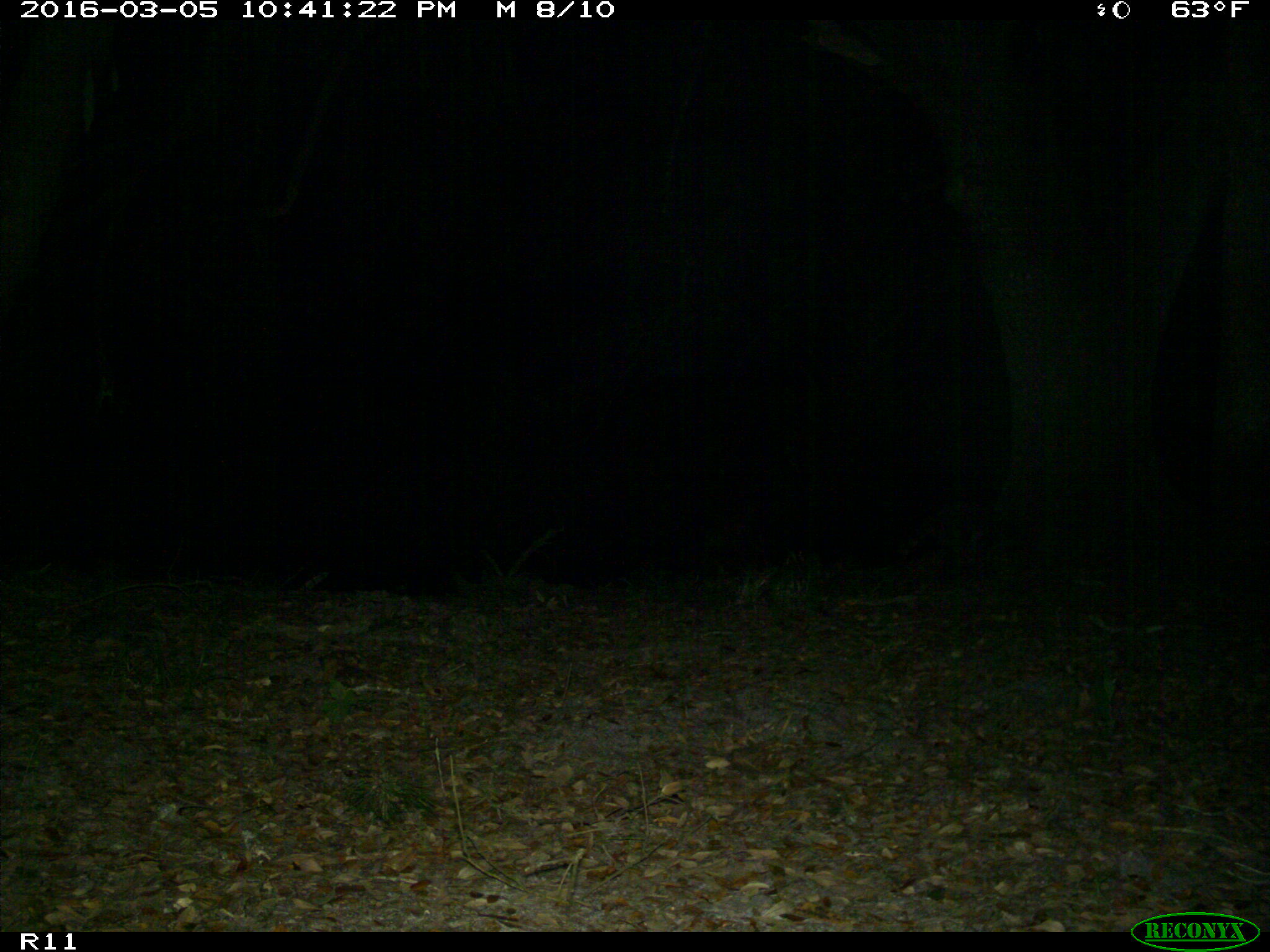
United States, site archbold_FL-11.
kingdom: Animalia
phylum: Chordata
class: Mammalia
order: Carnivora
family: Procyonidae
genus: Procyon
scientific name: Procyon lotor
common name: common raccoon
Procyon lotor (common raccoon).